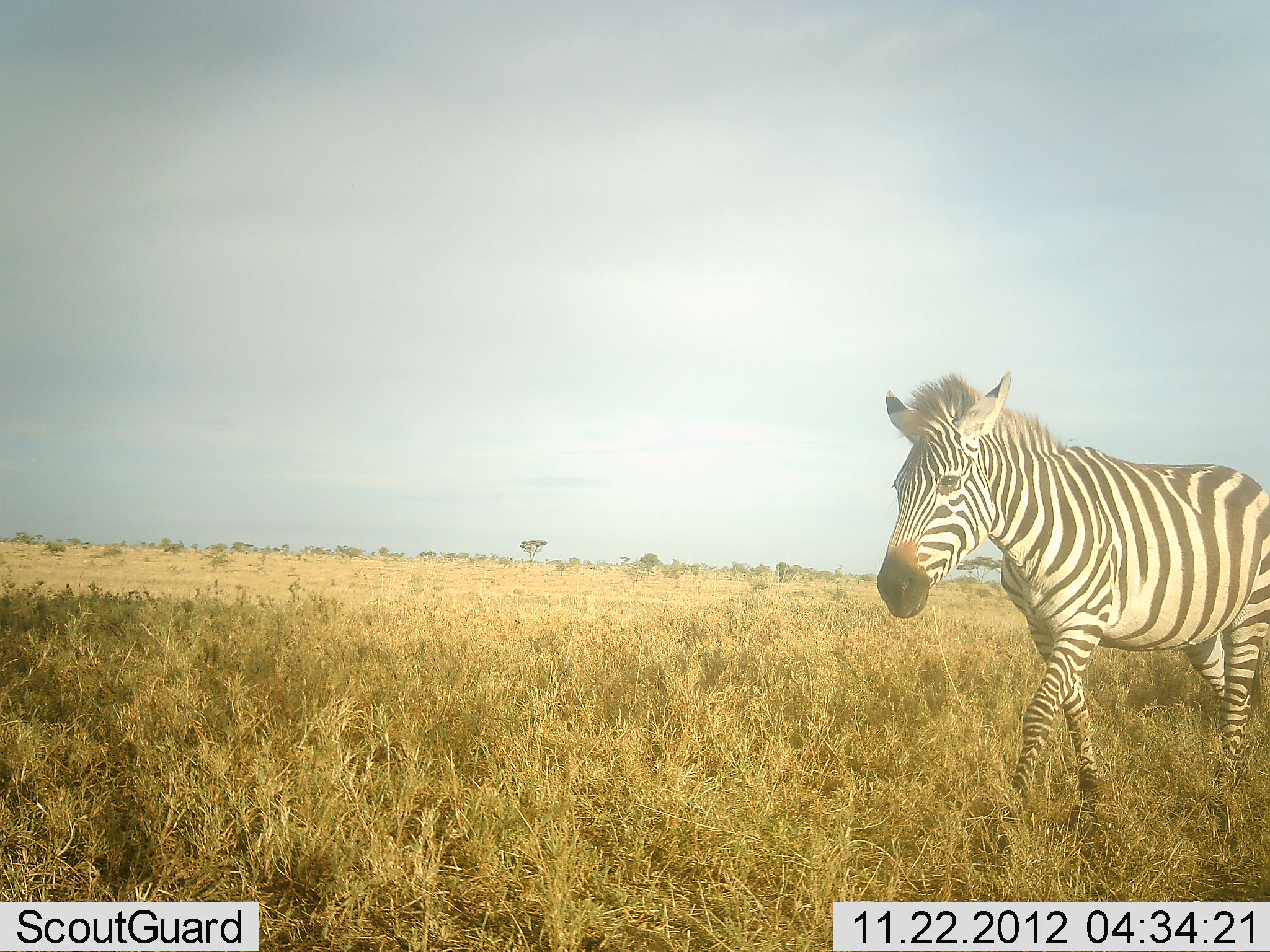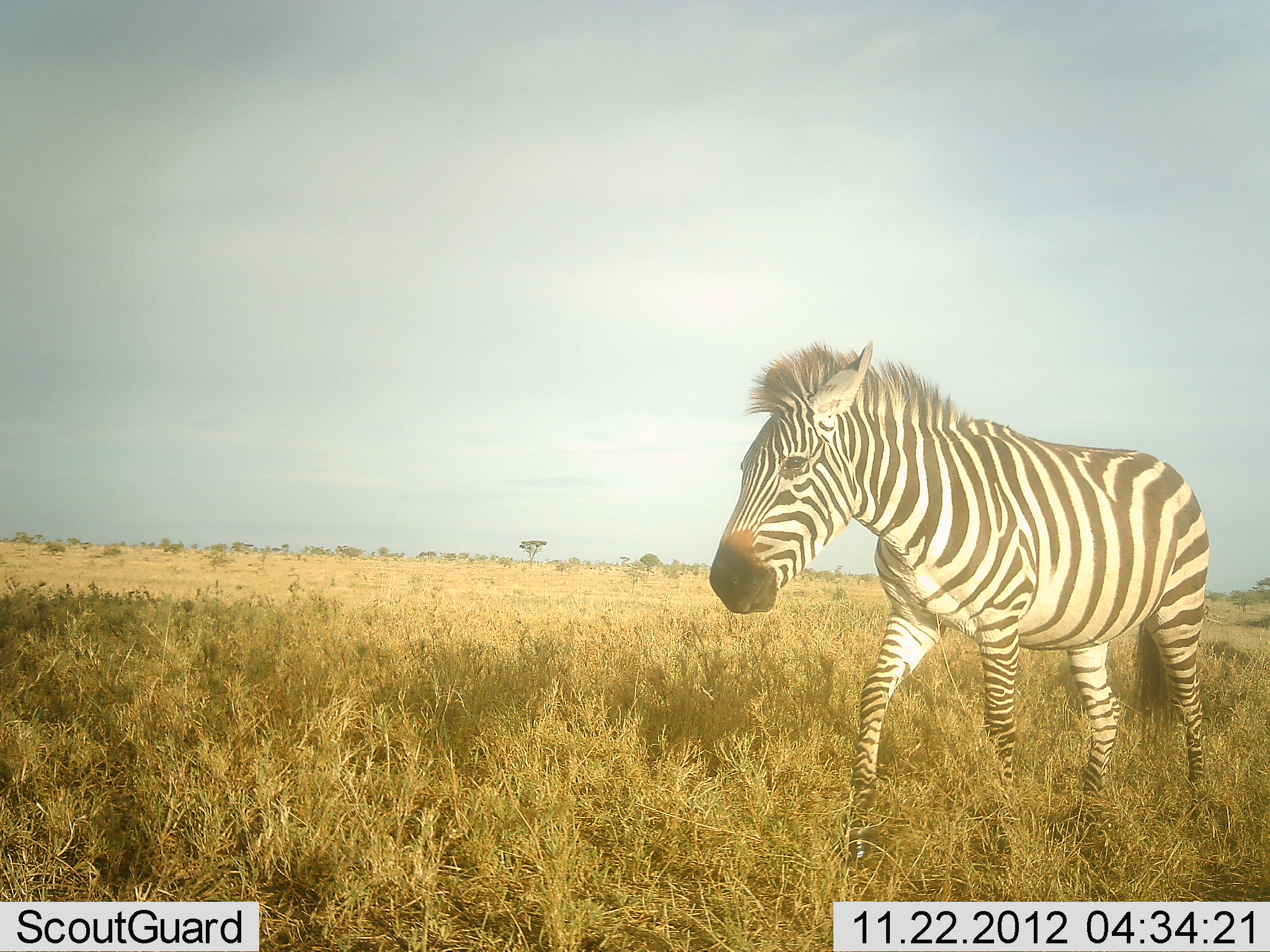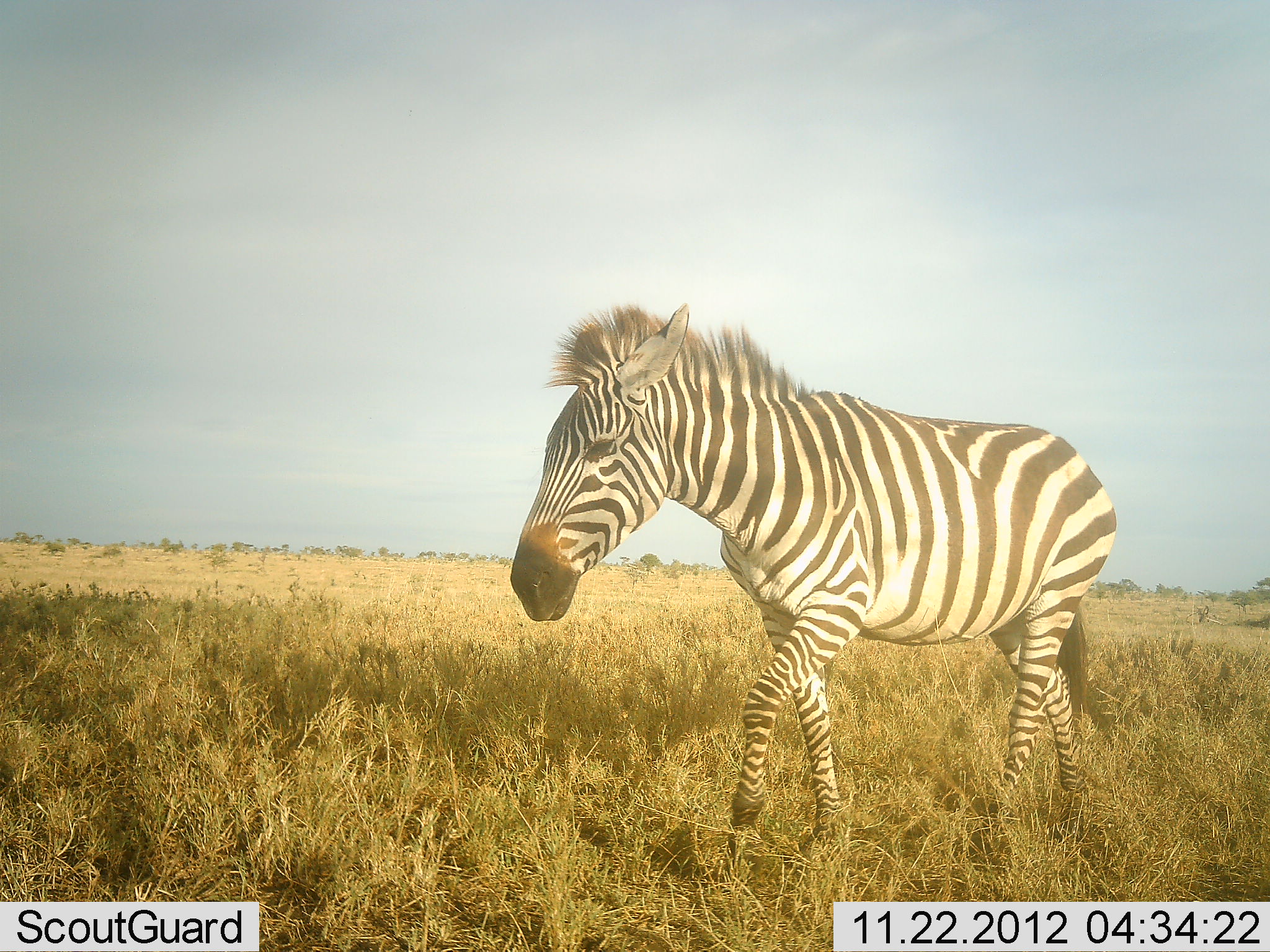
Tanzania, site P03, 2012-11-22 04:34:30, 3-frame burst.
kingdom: Animalia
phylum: Chordata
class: Mammalia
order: Perissodactyla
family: Equidae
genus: Equus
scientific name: Equus quagga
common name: plains zebra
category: zebra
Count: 1.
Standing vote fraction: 0%.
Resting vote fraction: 0%.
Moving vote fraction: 100%.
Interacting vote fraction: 0%.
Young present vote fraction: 0%.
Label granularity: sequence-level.